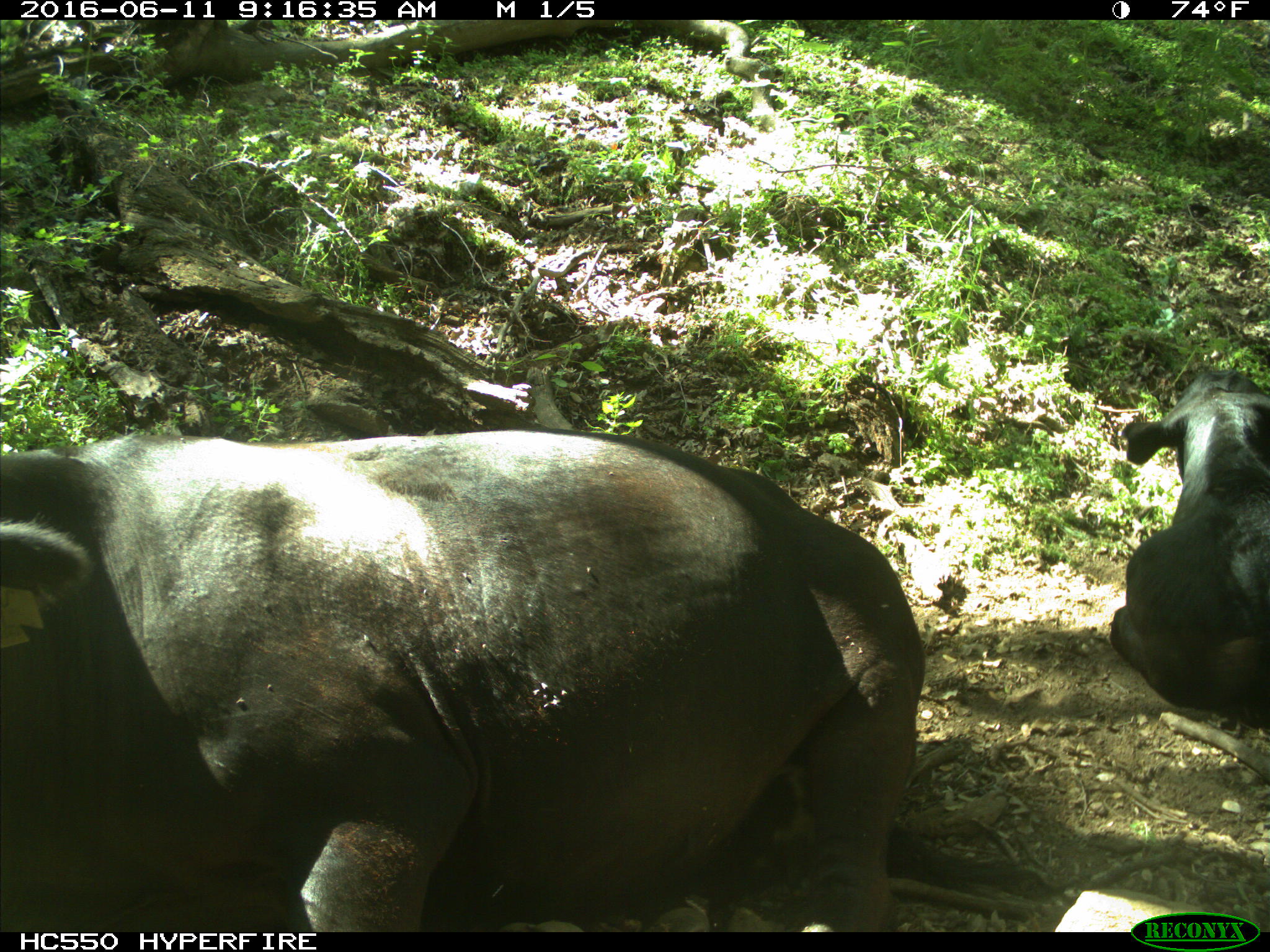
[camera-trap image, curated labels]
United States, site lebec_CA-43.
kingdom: Animalia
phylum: Chordata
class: Mammalia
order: Artiodactyla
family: Bovidae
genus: Bos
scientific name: Bos taurus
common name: domestic cow